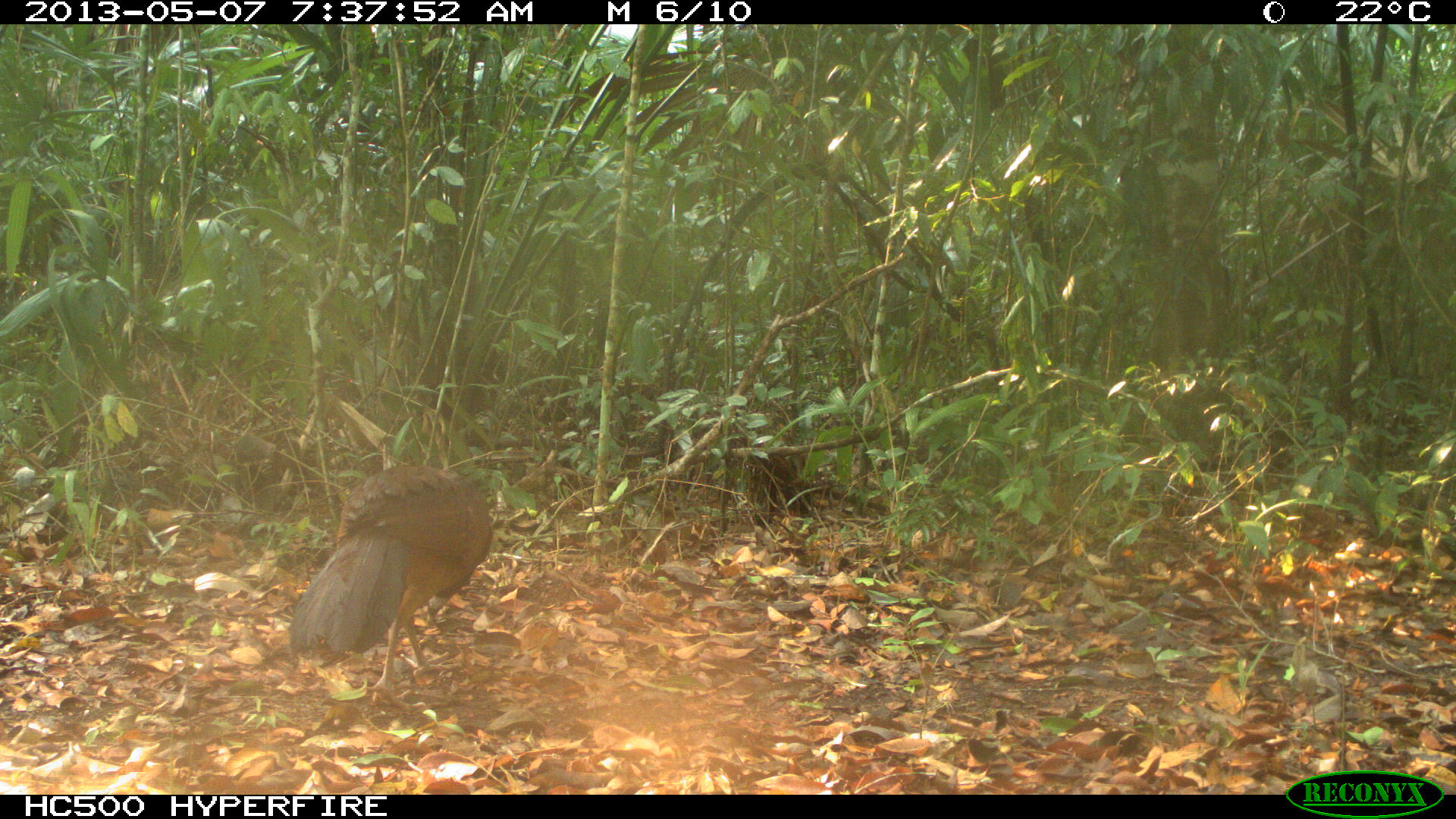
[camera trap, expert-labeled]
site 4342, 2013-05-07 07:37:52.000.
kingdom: Animalia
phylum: Chordata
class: Aves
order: Galliformes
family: Cracidae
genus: Crax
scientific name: Crax rubra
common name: great curassow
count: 1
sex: female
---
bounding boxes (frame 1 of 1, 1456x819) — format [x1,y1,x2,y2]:
crax rubra: [286,462,494,713]